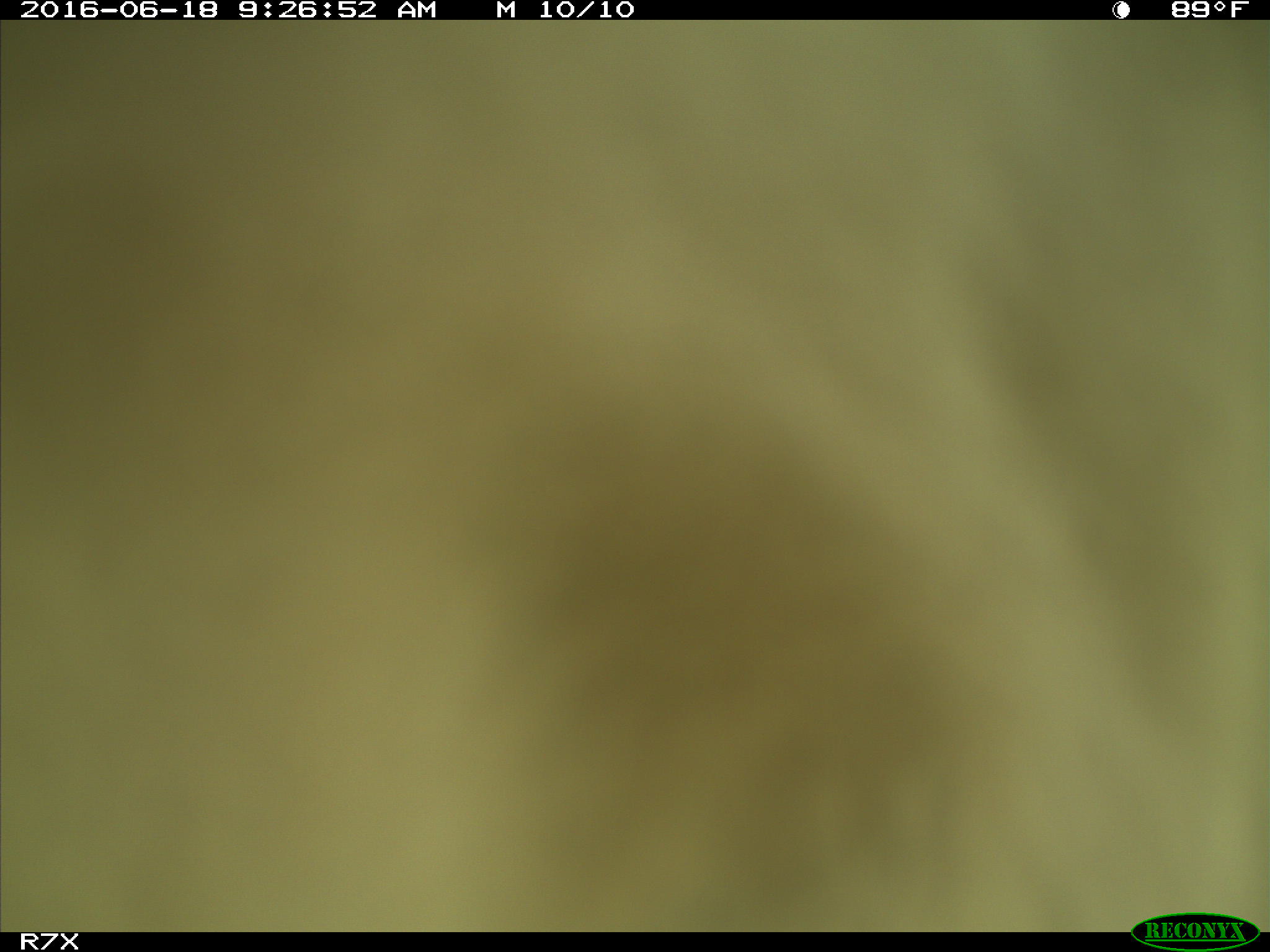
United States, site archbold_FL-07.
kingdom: Animalia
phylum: Chordata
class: Mammalia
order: Artiodactyla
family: Bovidae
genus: Bos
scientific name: Bos taurus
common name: domestic cow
Bos taurus (domestic cow).